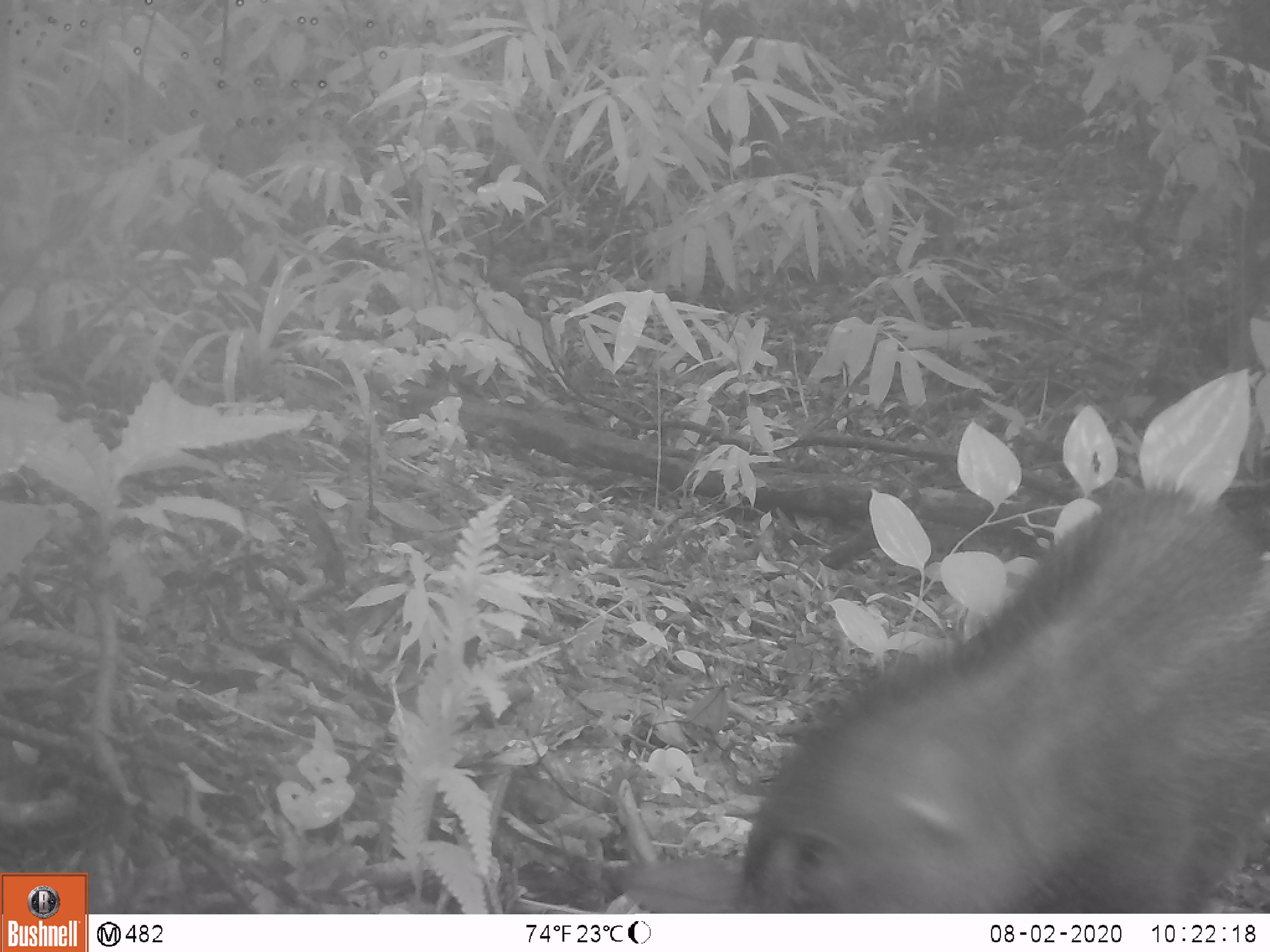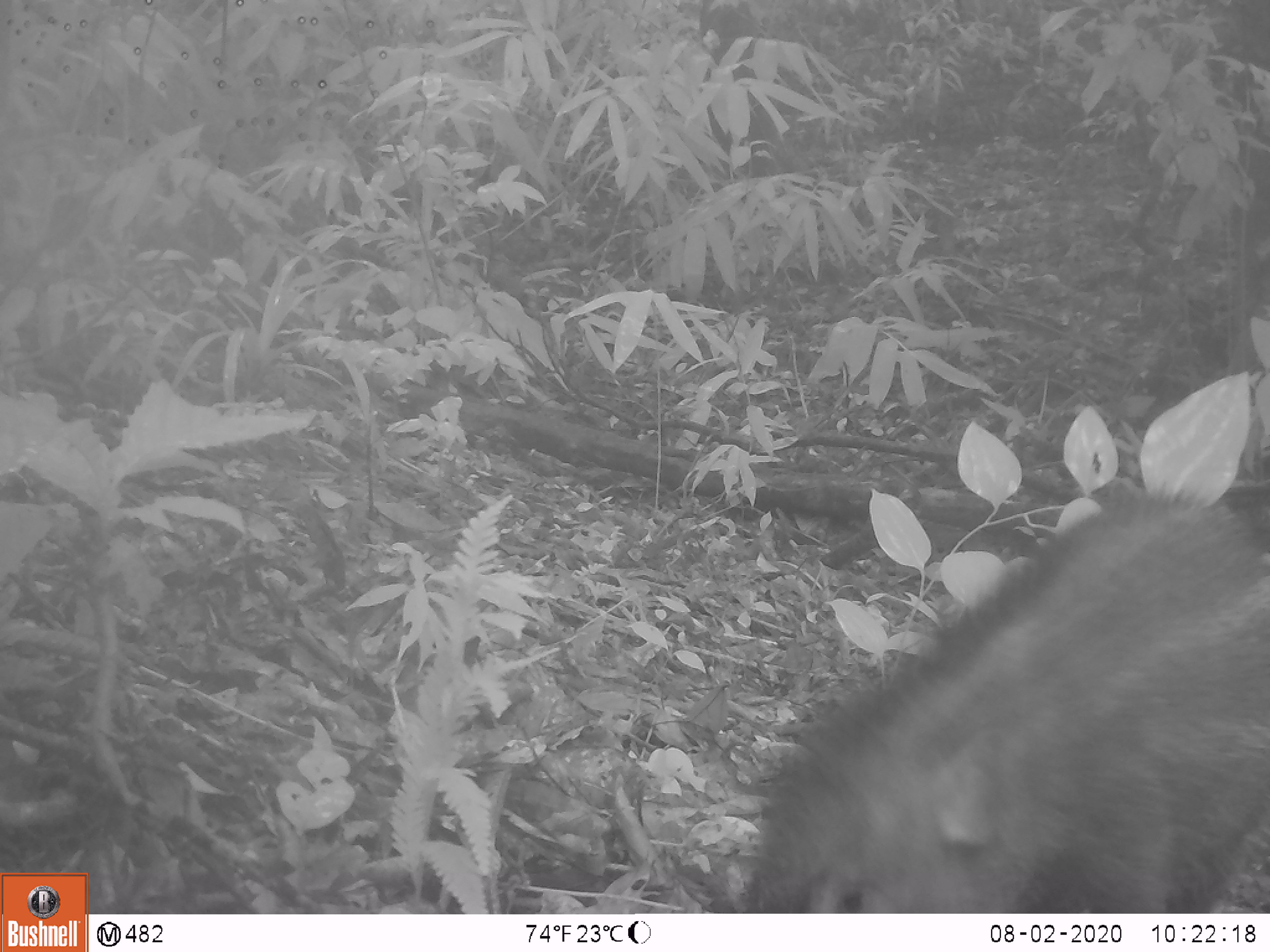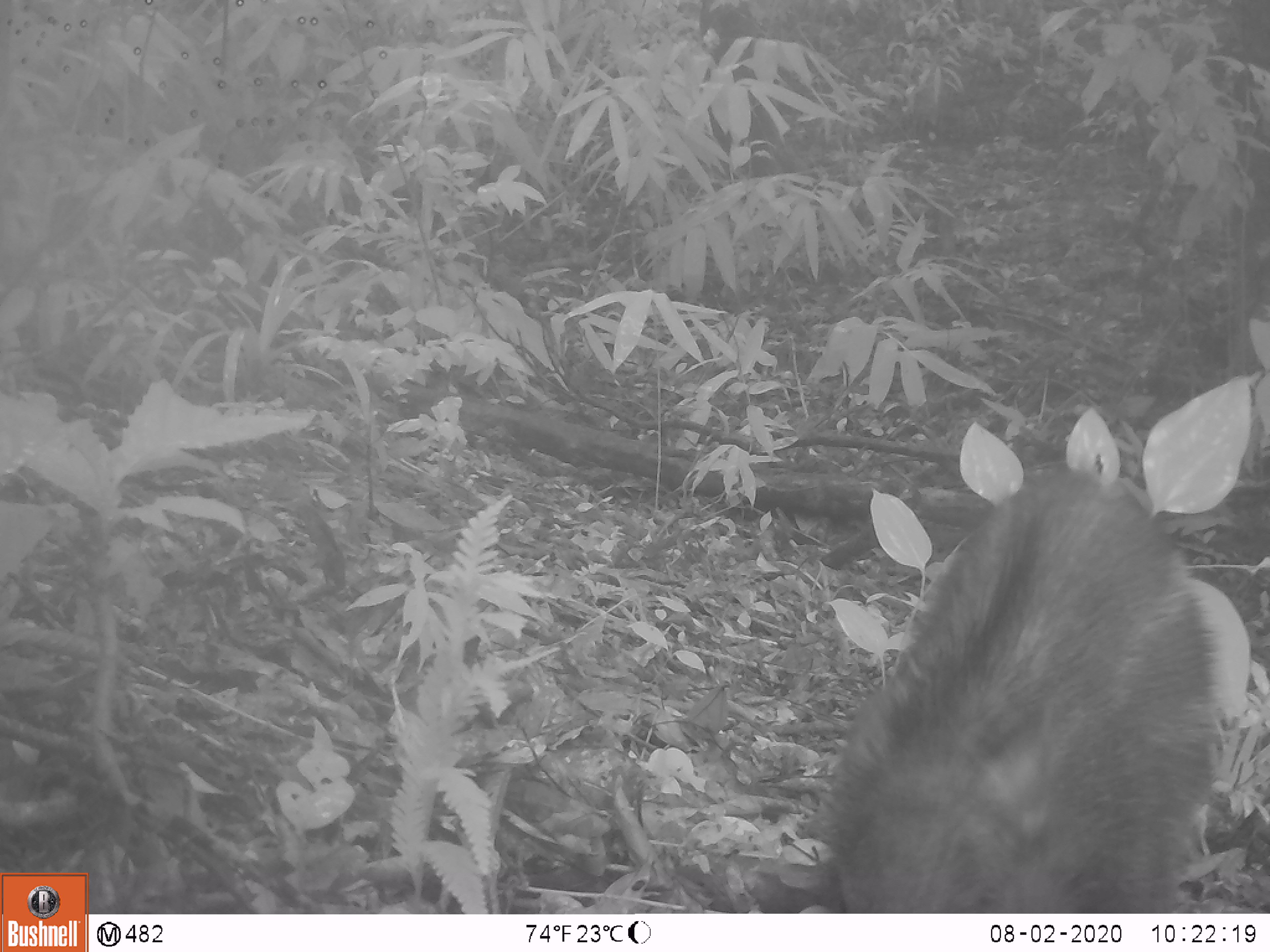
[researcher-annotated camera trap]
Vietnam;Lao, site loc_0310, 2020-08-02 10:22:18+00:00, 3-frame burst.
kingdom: Animalia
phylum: Chordata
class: Mammalia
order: Artiodactyla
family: Suidae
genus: Sus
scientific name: Sus scrofa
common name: eurasian wild pig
Eurasian wild pig (Sus scrofa). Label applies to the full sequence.